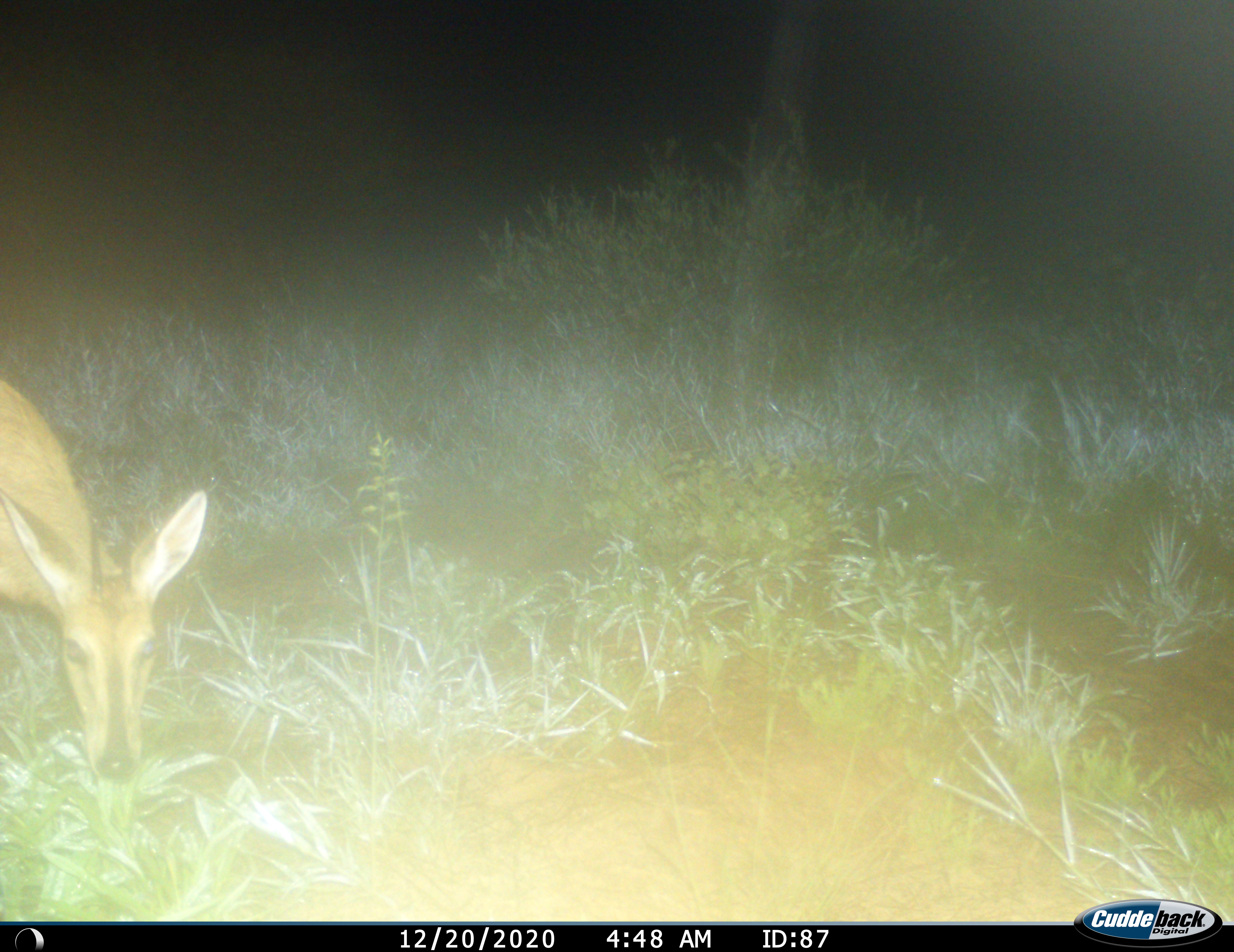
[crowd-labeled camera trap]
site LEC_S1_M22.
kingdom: Animalia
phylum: Chordata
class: Mammalia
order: Artiodactyla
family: Bovidae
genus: Sylvicapra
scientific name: Sylvicapra grimmia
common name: common duiker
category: duikercommongrey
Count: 1.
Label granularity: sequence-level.